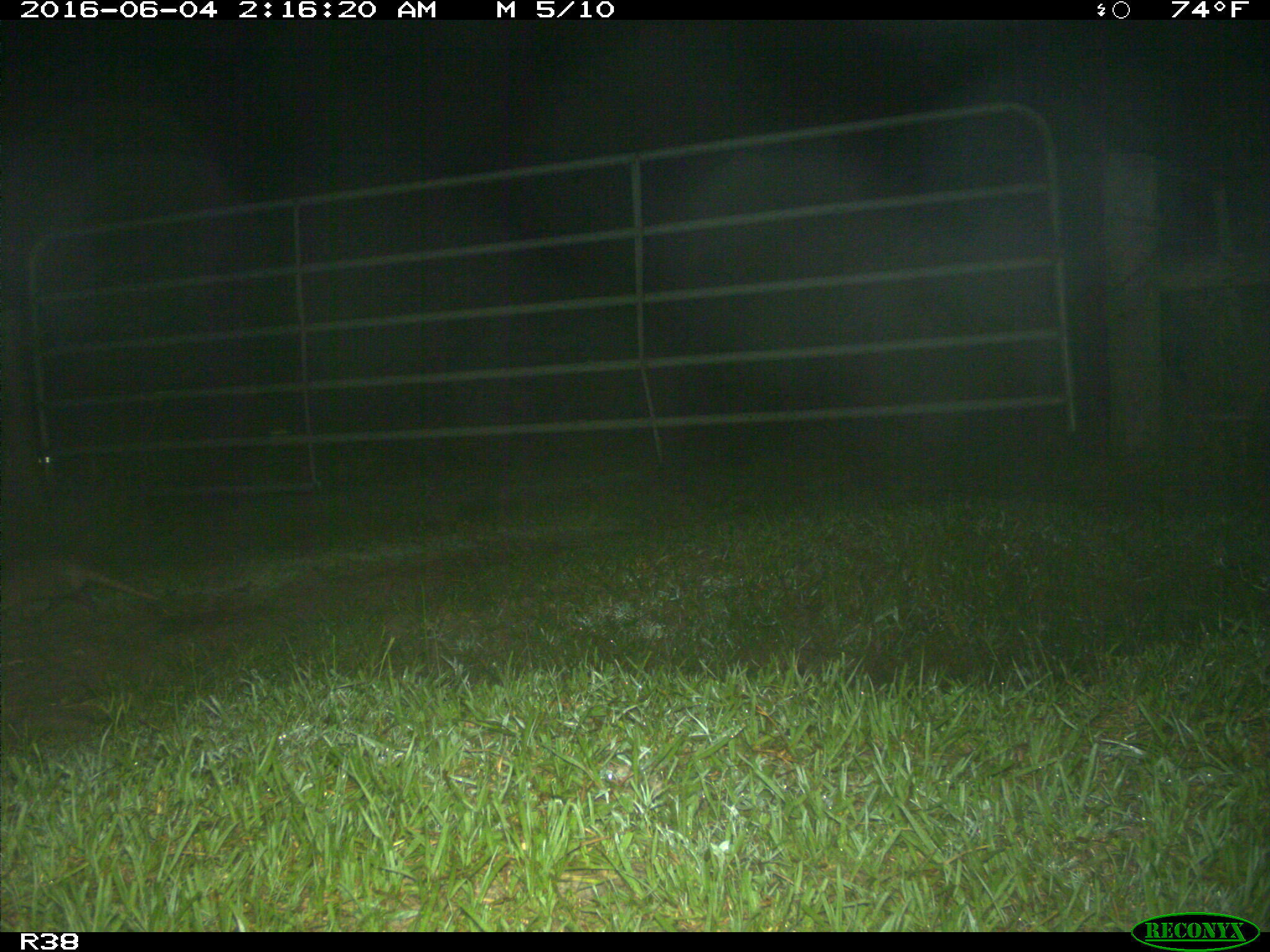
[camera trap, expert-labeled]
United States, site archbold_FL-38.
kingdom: Animalia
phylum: Chordata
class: Mammalia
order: Cingulata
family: Dasypodidae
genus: Dasypus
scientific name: Dasypus novemcinctus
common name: nine-banded armadillo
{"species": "Dasypus novemcinctus (nine-banded armadillo)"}